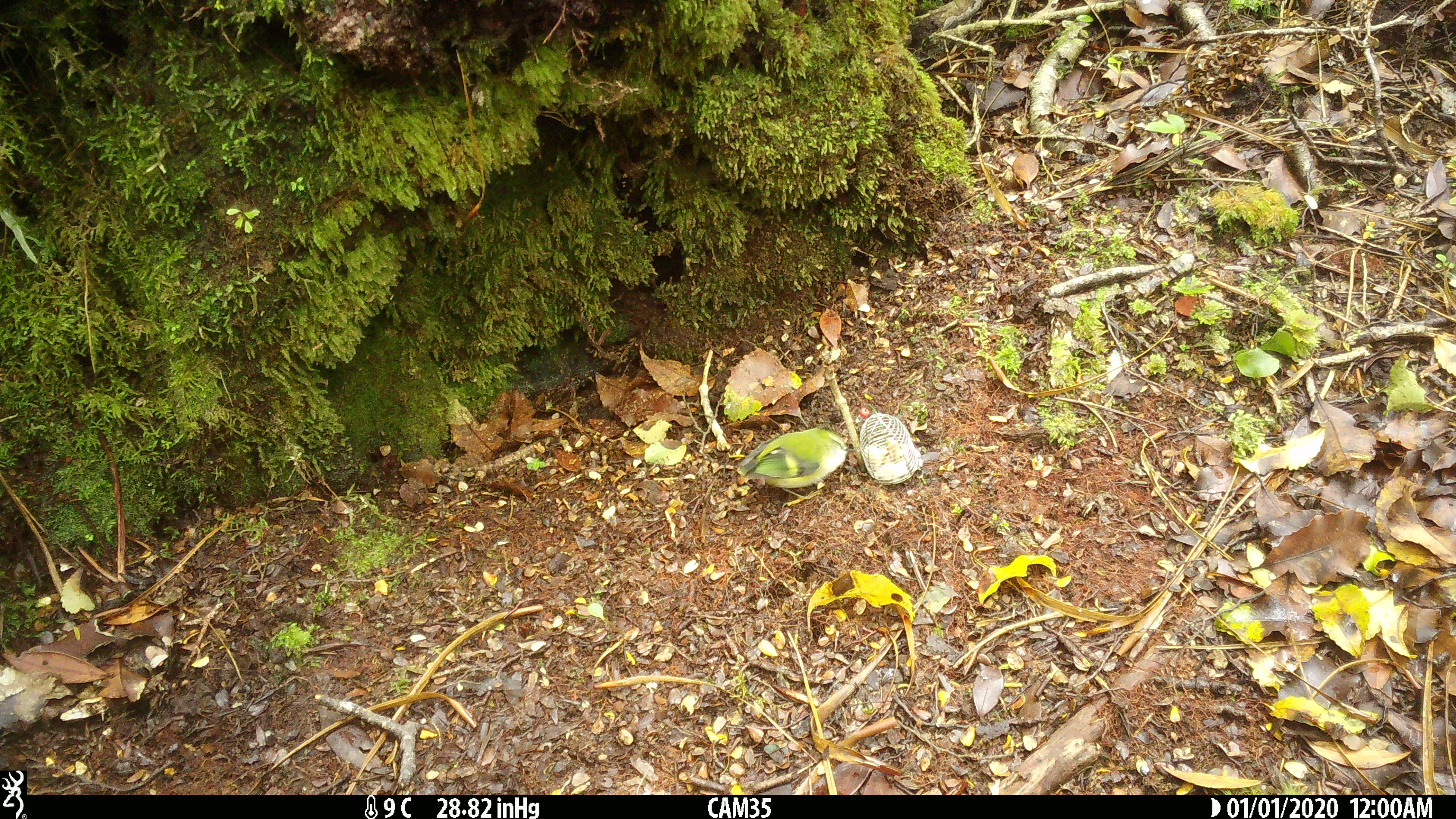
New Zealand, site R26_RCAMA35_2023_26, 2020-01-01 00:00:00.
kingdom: Animalia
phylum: Chordata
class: Aves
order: Passeriformes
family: Acanthisittidae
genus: Acanthisitta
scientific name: Acanthisitta chloris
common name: rifleman